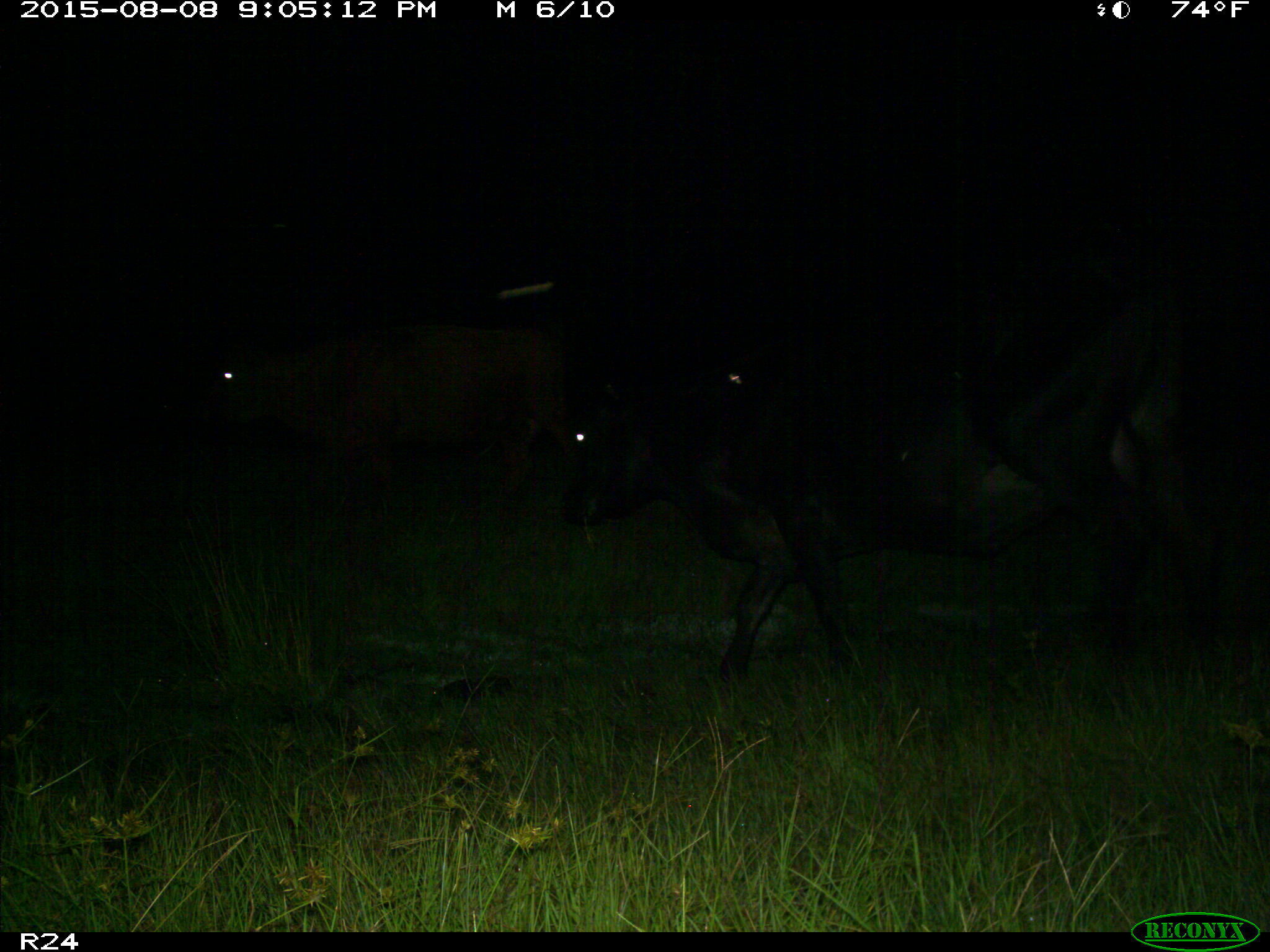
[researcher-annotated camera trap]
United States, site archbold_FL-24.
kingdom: Animalia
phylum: Chordata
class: Mammalia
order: Artiodactyla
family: Bovidae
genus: Bos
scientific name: Bos taurus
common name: domestic cow